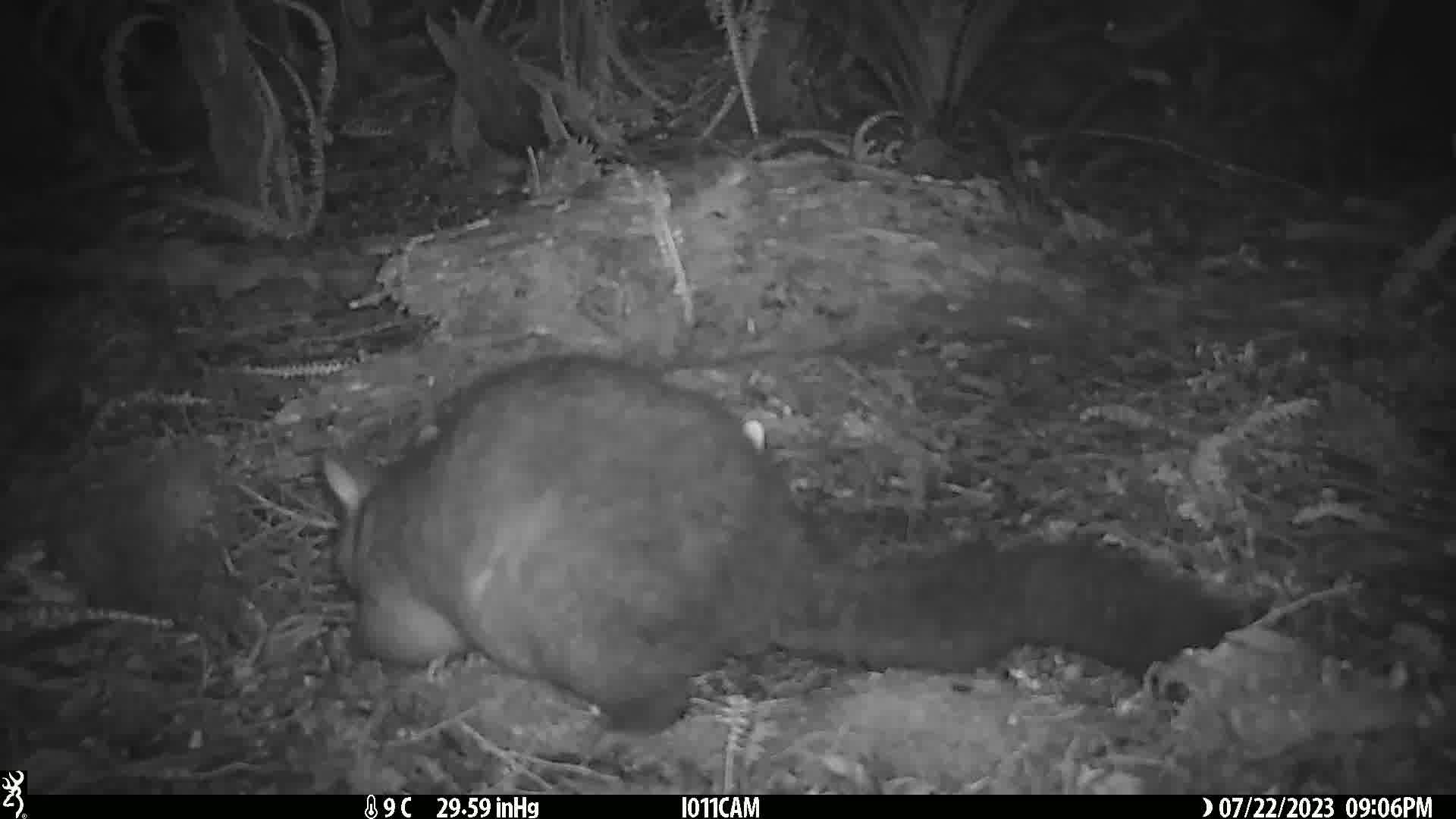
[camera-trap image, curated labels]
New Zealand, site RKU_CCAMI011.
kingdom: Animalia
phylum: Chordata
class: Mammalia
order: Diprotodontia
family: Phalangeridae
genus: Trichosurus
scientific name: Trichosurus vulpecula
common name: common brushtail possum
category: possum